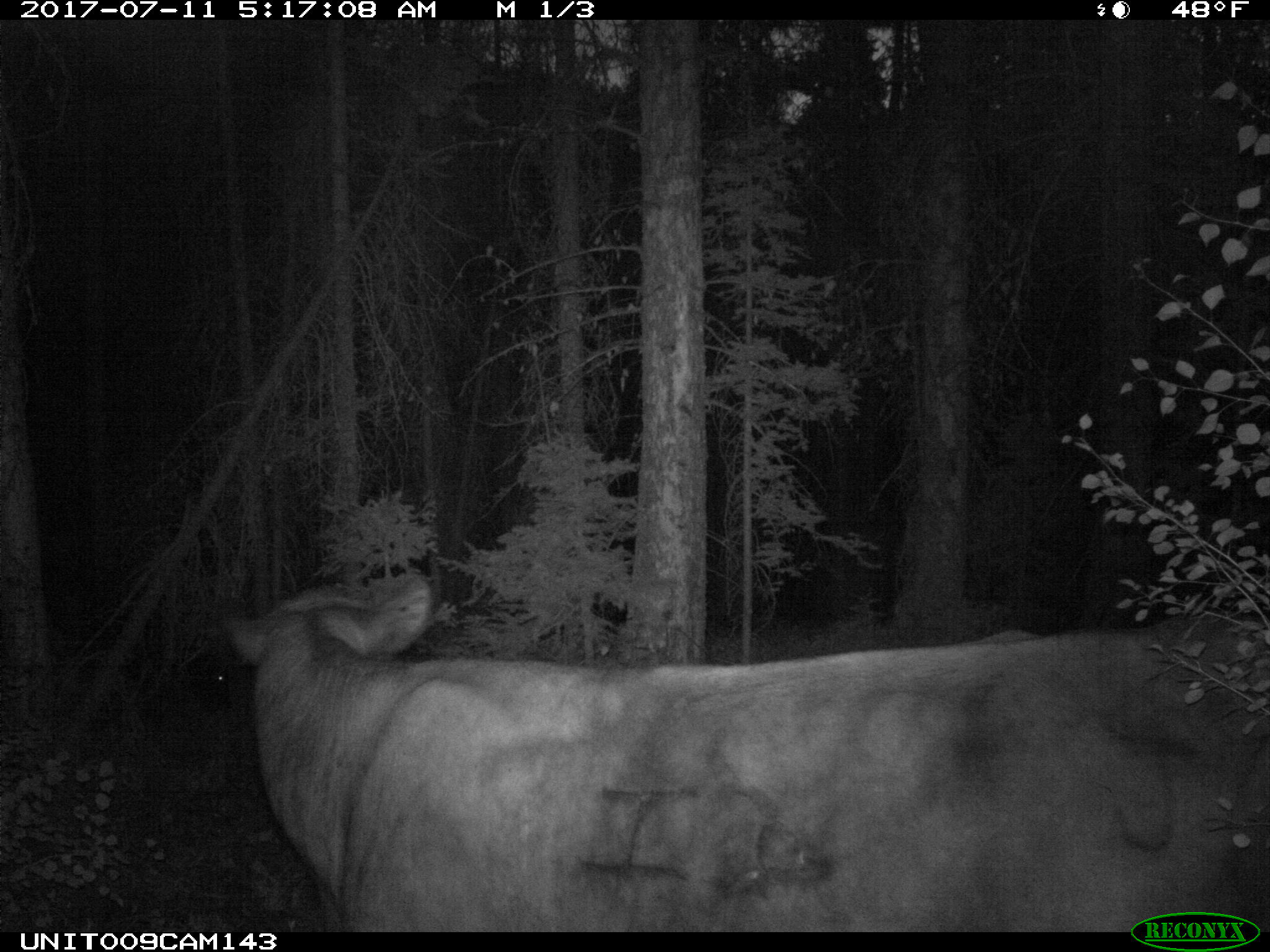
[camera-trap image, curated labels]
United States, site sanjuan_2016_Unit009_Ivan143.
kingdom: Animalia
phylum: Chordata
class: Mammalia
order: Artiodactyla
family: Bovidae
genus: Bos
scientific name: Bos taurus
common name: domestic cow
Bos taurus (domestic cow).